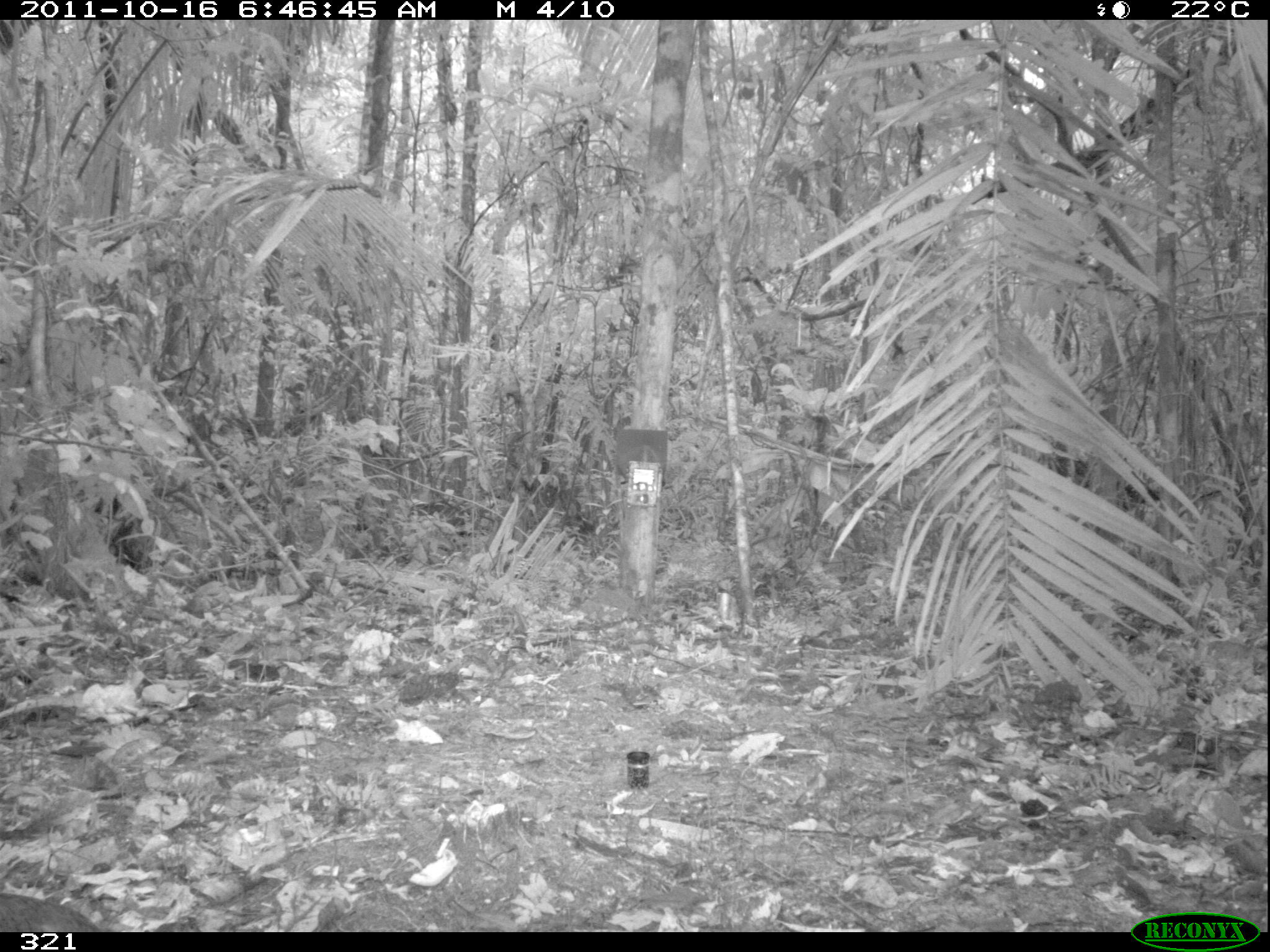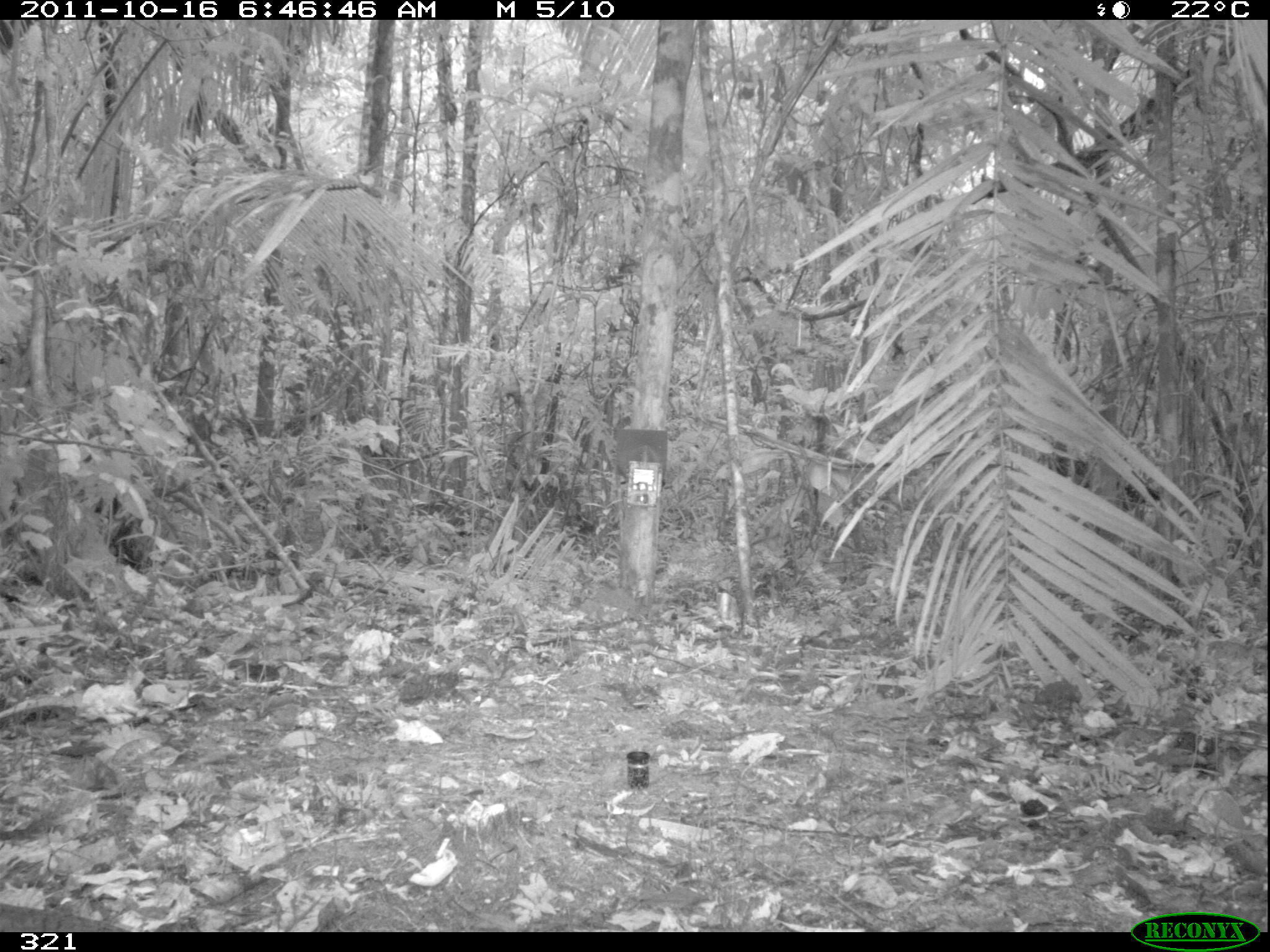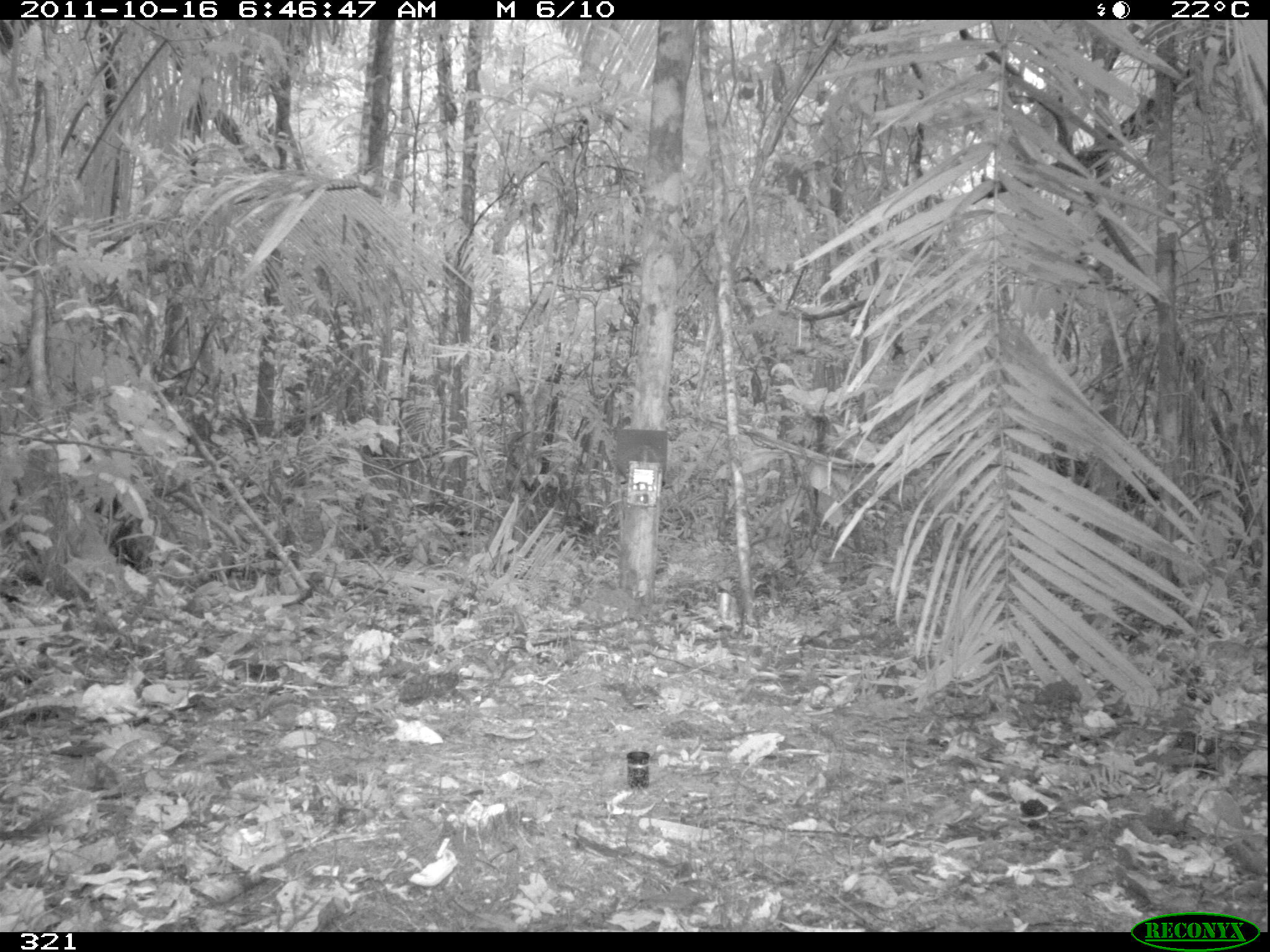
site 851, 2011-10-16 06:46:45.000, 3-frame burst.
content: unidentified animal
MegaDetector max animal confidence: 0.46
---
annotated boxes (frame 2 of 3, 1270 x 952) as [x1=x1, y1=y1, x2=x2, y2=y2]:
unknown: [x1=1, y1=899, x2=133, y2=931]